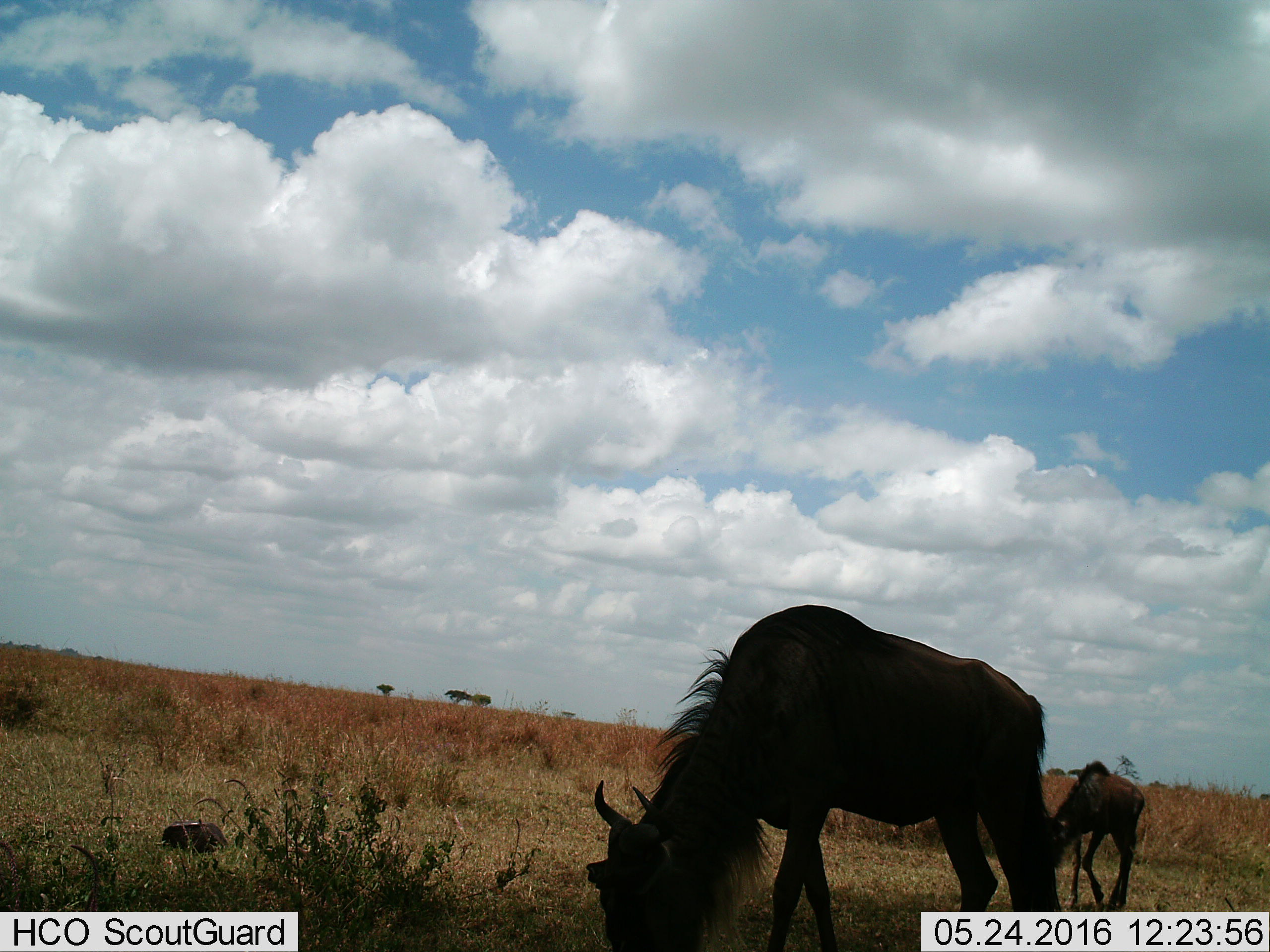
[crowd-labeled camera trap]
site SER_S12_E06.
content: unidentified animal